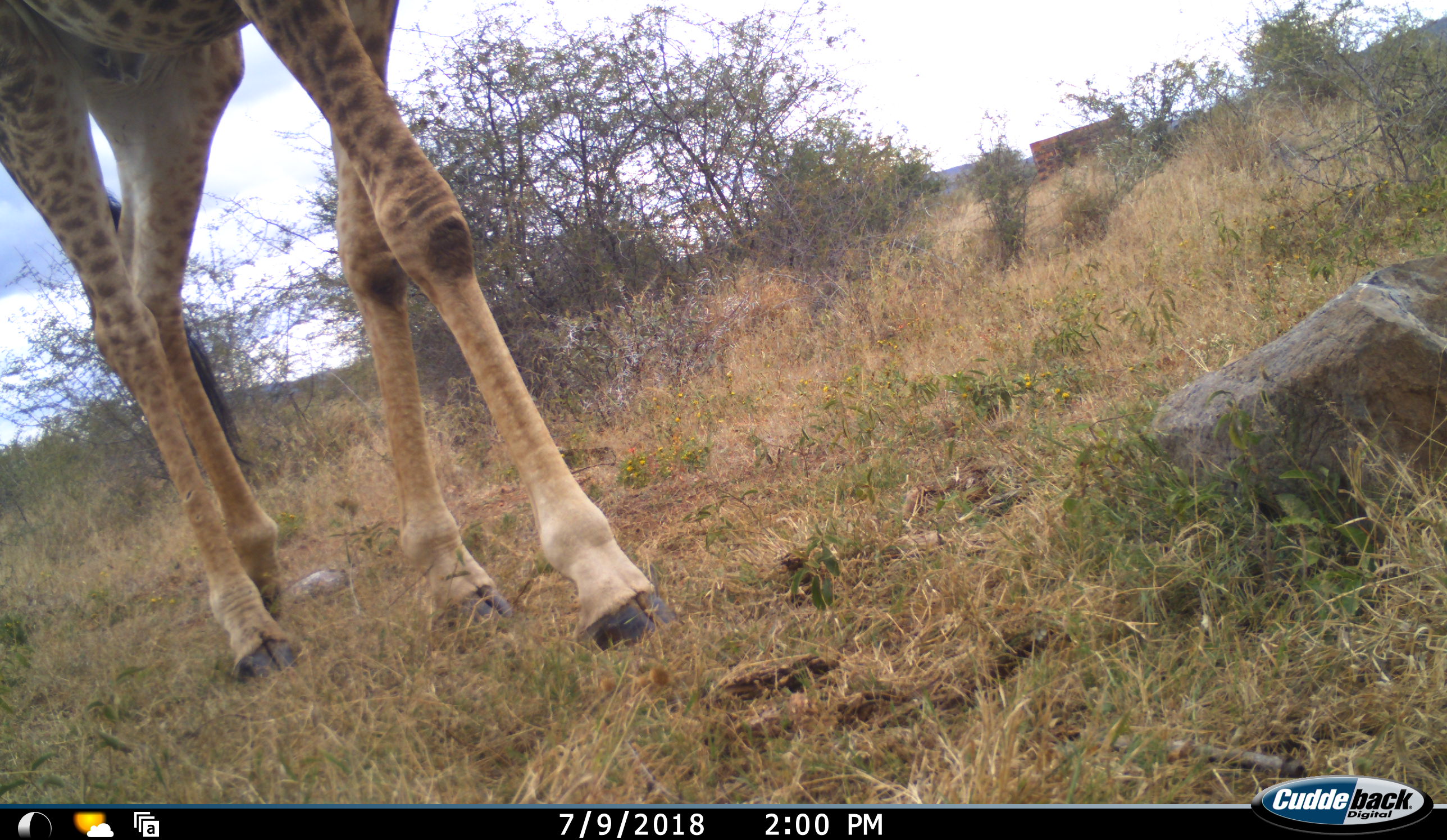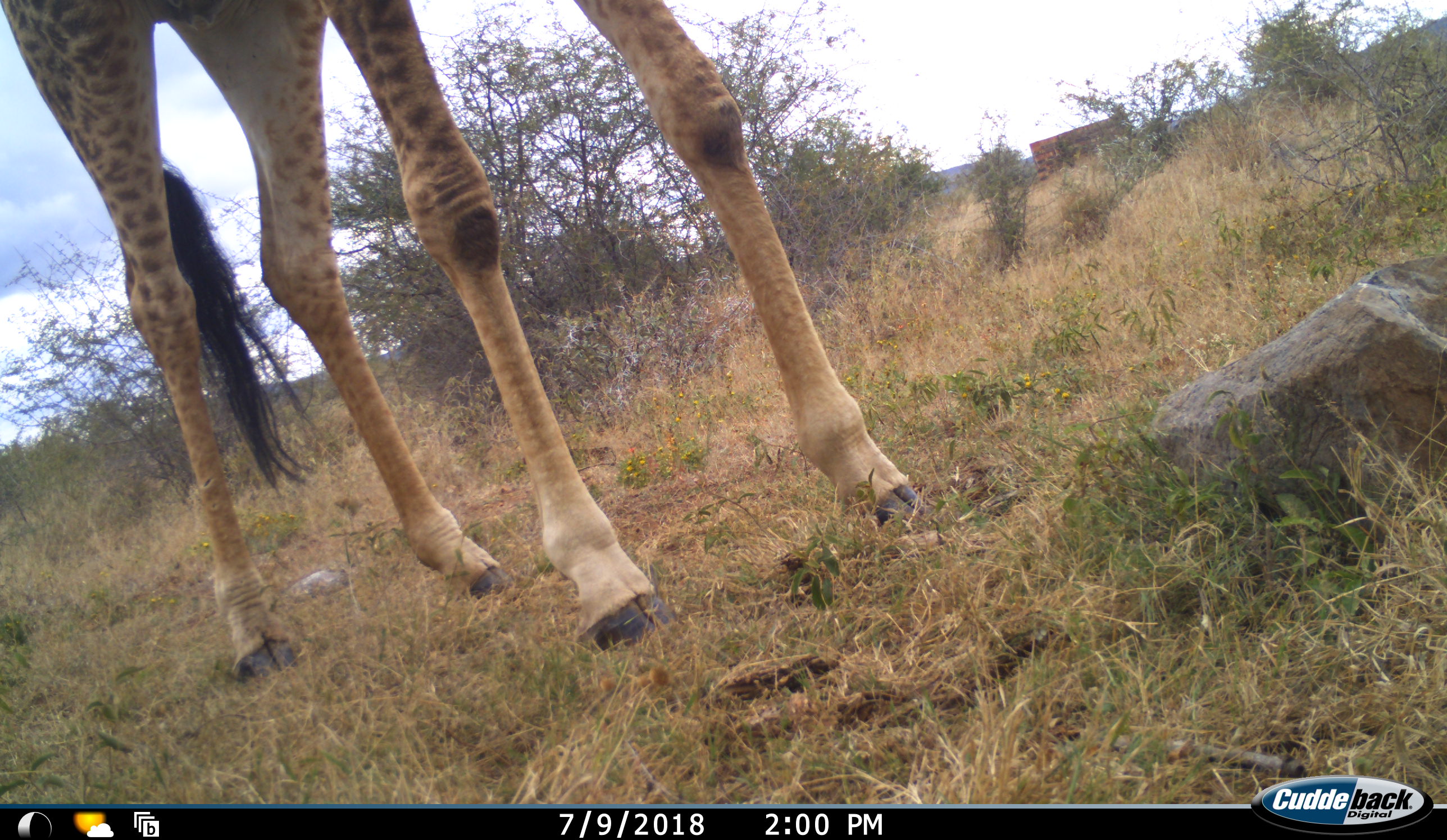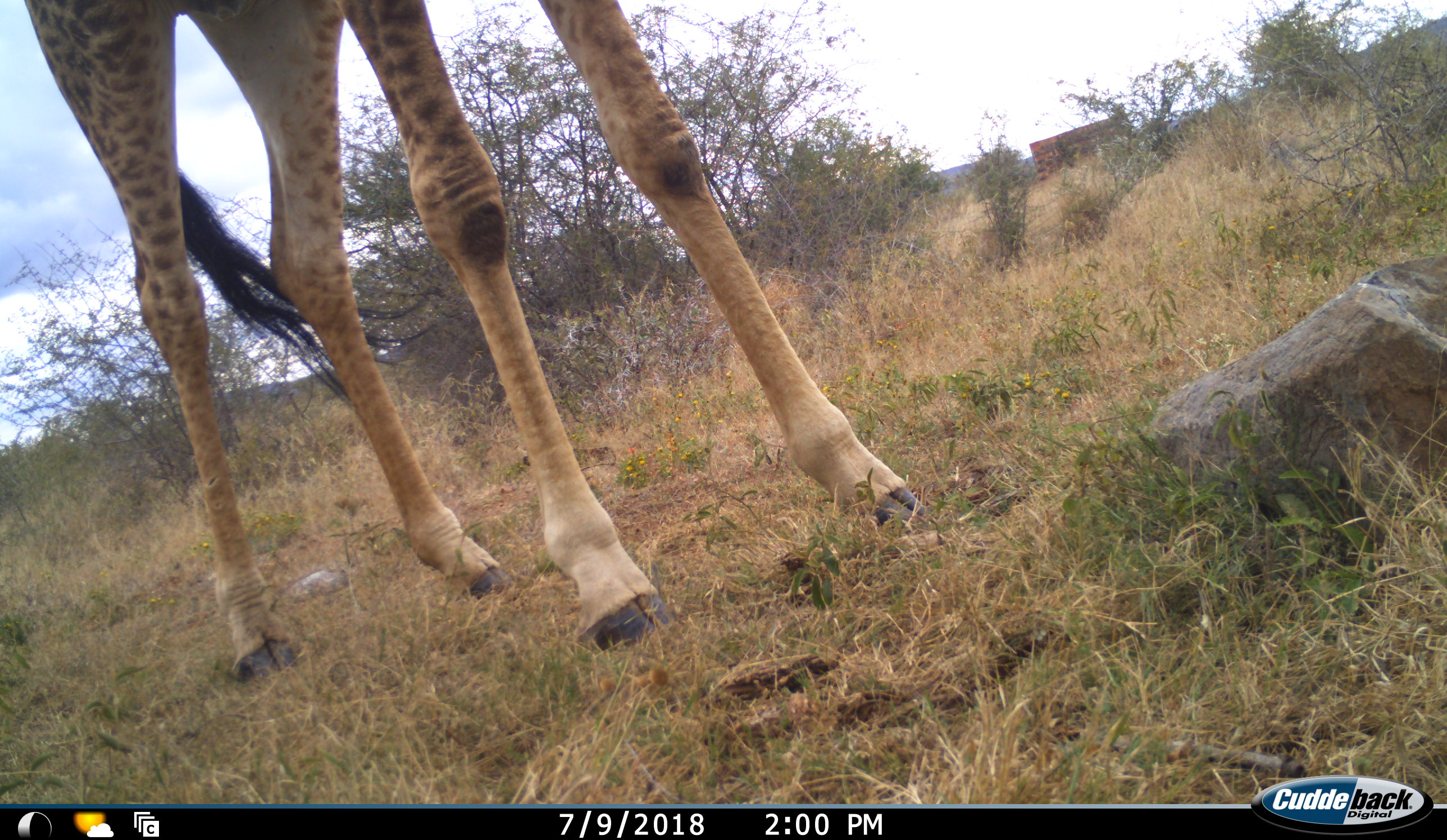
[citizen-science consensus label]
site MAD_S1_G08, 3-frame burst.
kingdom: Animalia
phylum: Chordata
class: Mammalia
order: Artiodactyla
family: Giraffidae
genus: Giraffa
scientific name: Giraffa camelopardalis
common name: giraffe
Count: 1.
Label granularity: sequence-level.